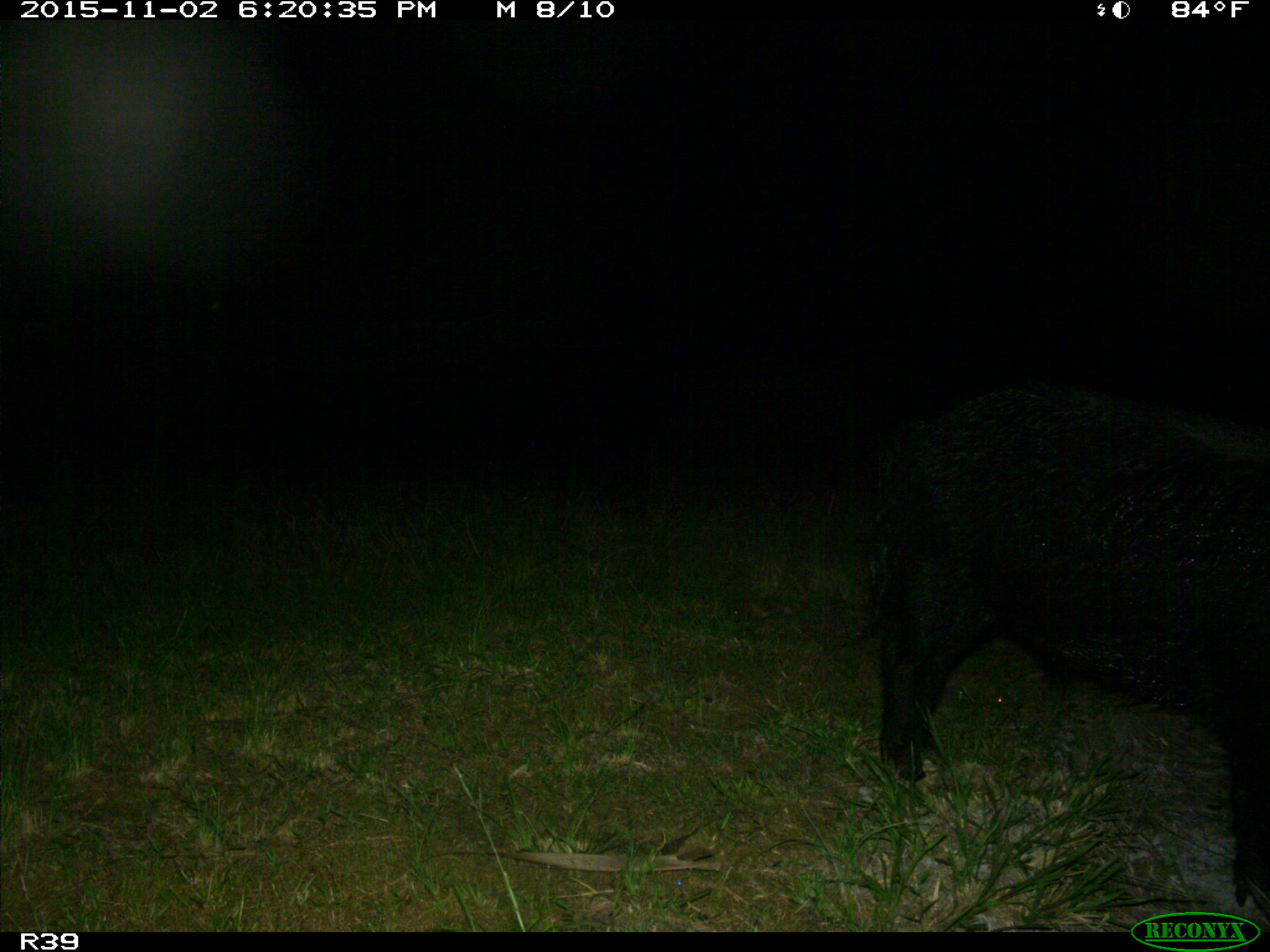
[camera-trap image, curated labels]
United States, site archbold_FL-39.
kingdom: Animalia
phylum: Chordata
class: Mammalia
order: Artiodactyla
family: Suidae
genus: Sus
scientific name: Sus scrofa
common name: wild boar